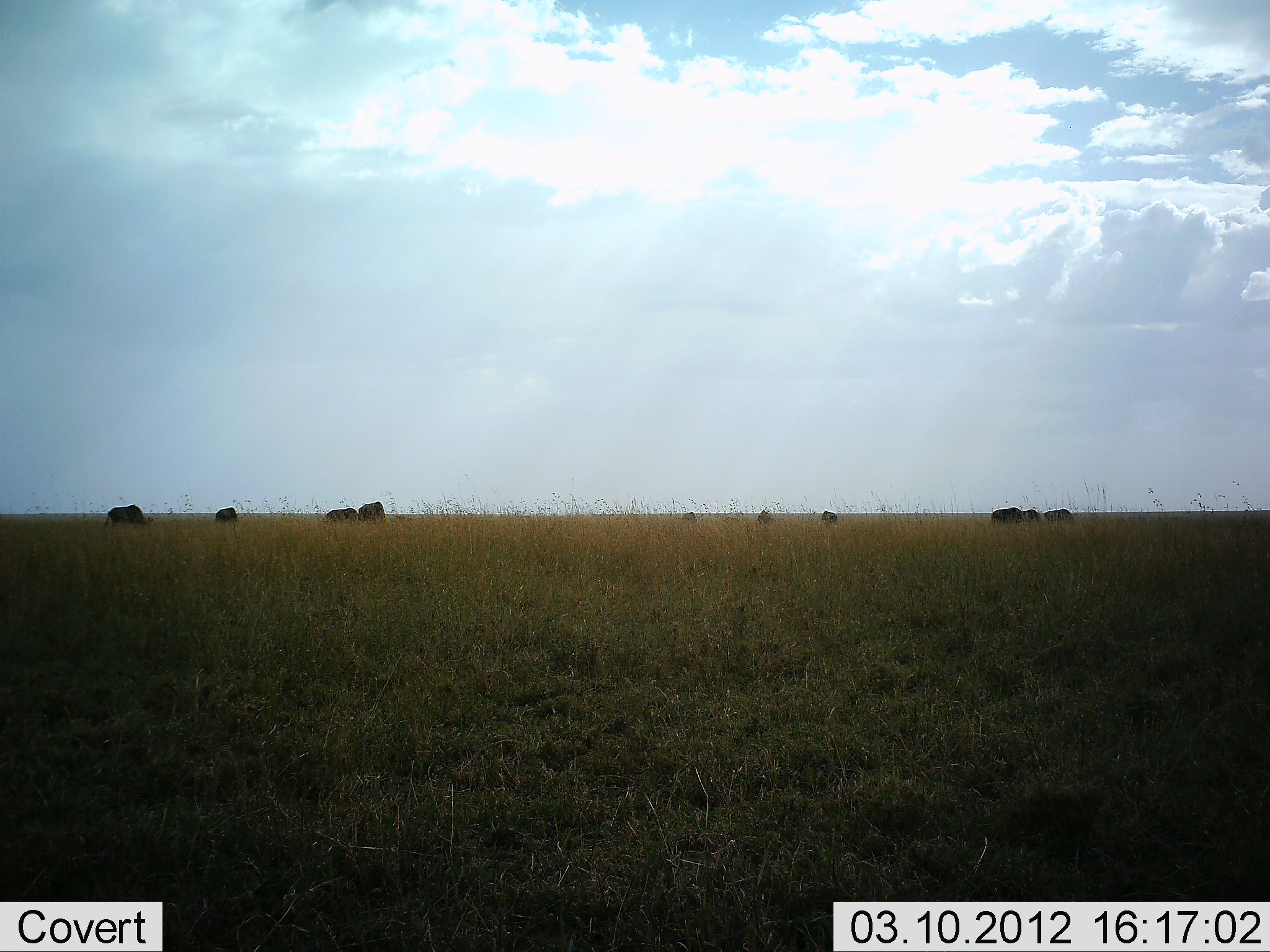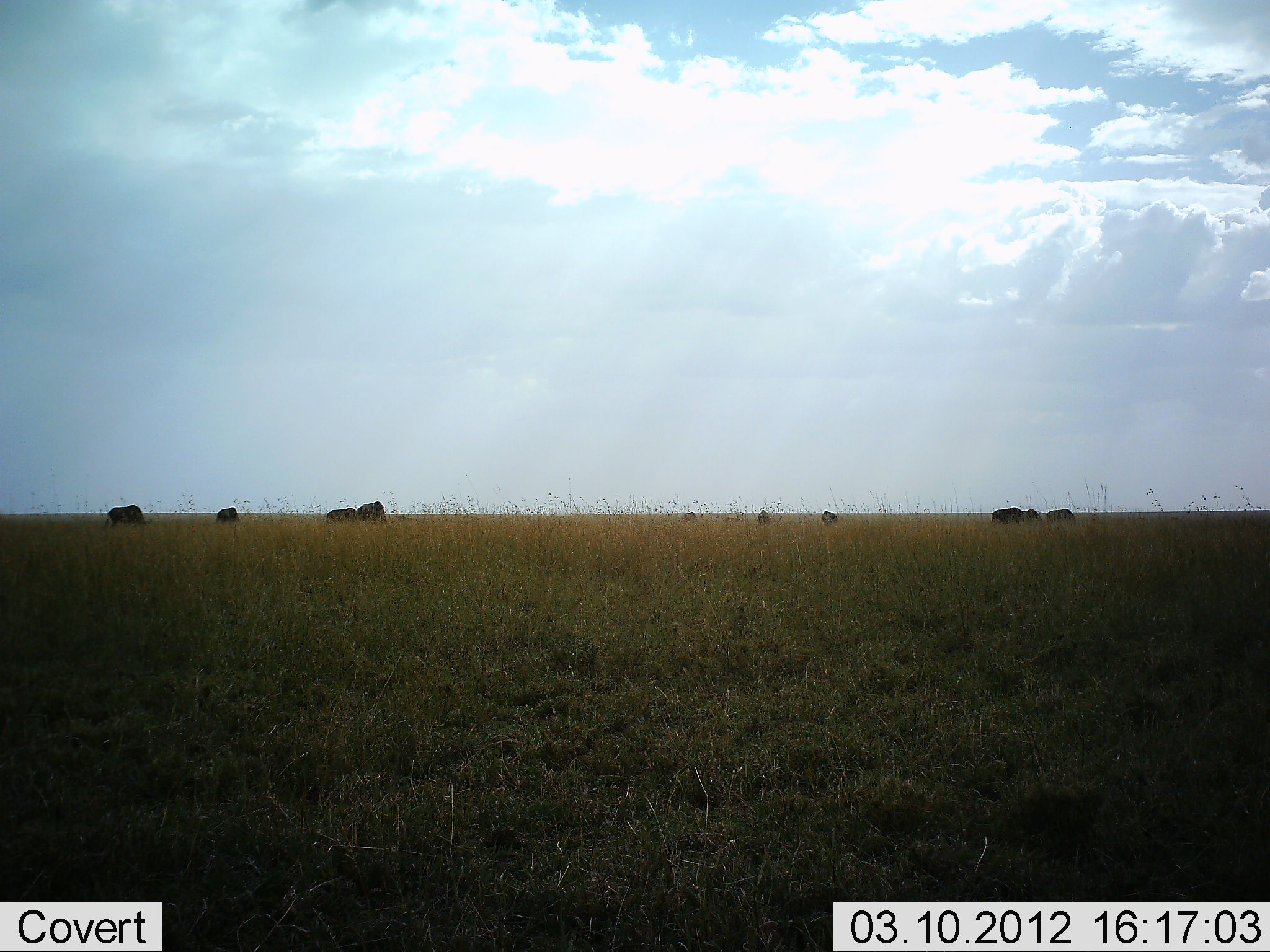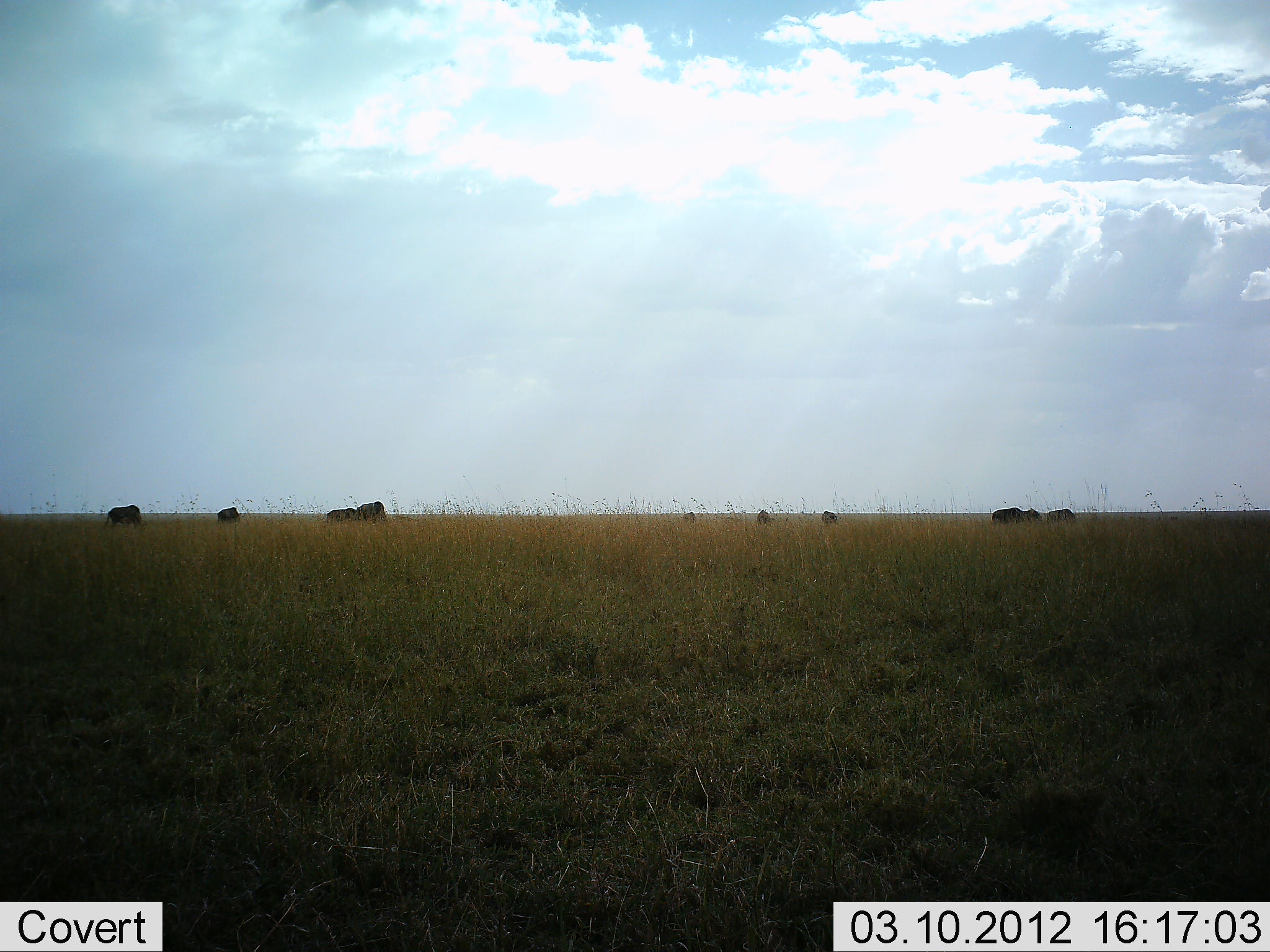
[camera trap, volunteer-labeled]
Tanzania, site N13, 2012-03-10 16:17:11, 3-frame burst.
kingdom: Animalia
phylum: Chordata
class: Mammalia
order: Artiodactyla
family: Bovidae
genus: Connochaetes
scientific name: Connochaetes taurinus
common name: blue wildebeest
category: wildebeest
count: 10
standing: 55%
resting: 0%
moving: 0%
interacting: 0%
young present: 0%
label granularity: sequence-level